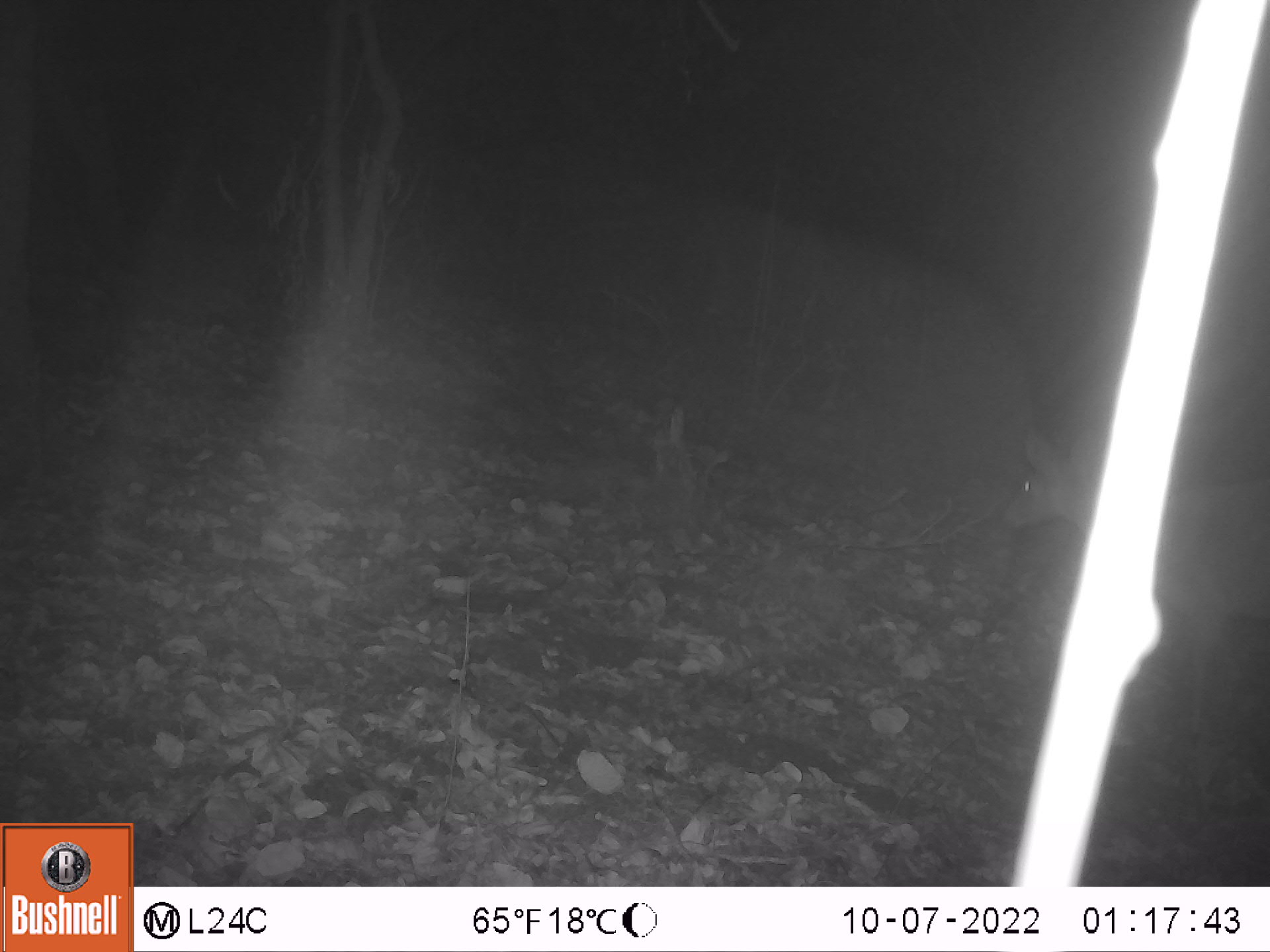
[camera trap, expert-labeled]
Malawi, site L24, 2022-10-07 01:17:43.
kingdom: Animalia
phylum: Chordata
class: Mammalia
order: Artiodactyla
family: Bovidae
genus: Tragelaphus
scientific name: Tragelaphus sylvaticus sylvaticus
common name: cape bushbuck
Cape bushbuck (Tragelaphus sylvaticus sylvaticus), count 1.